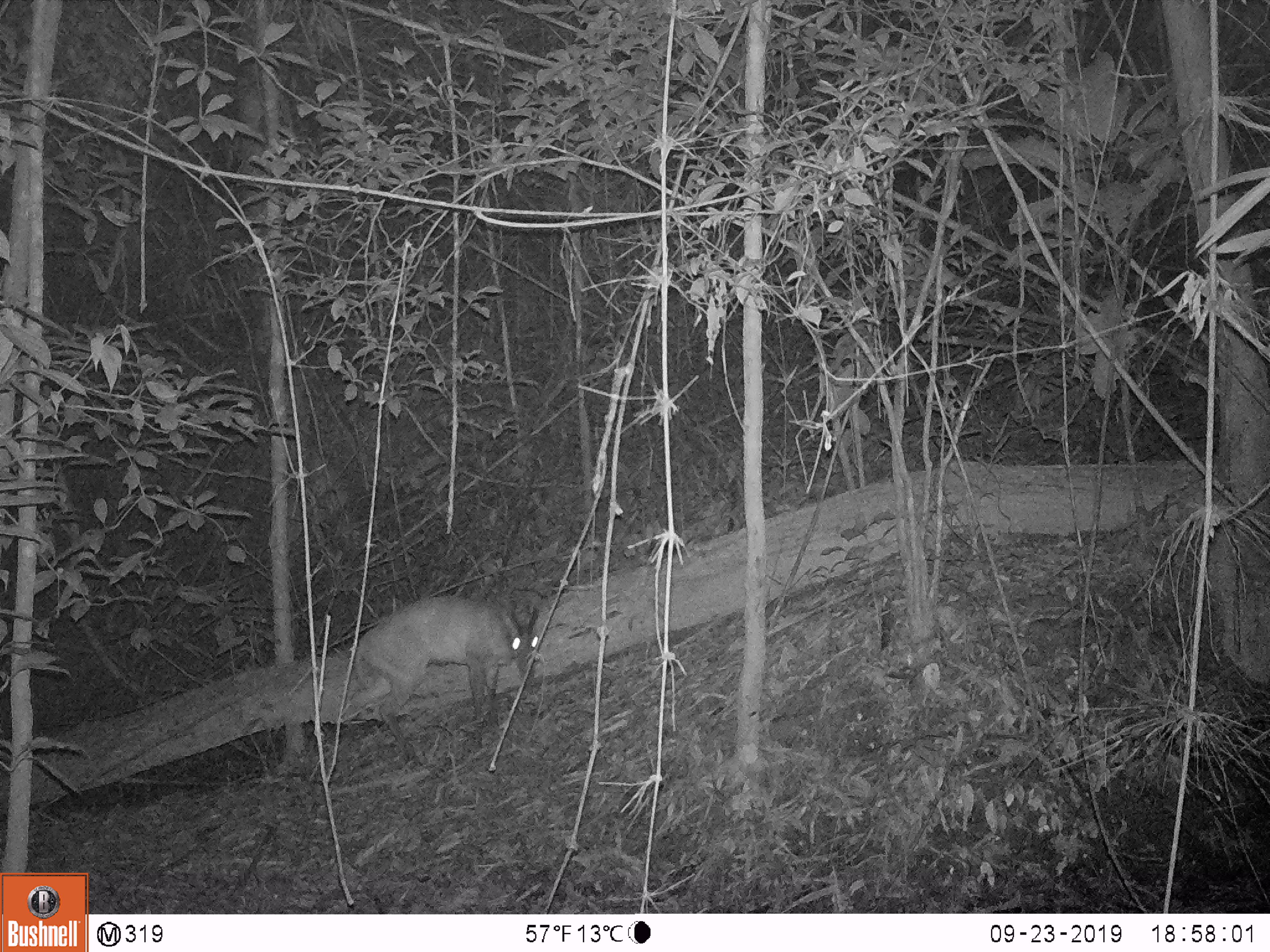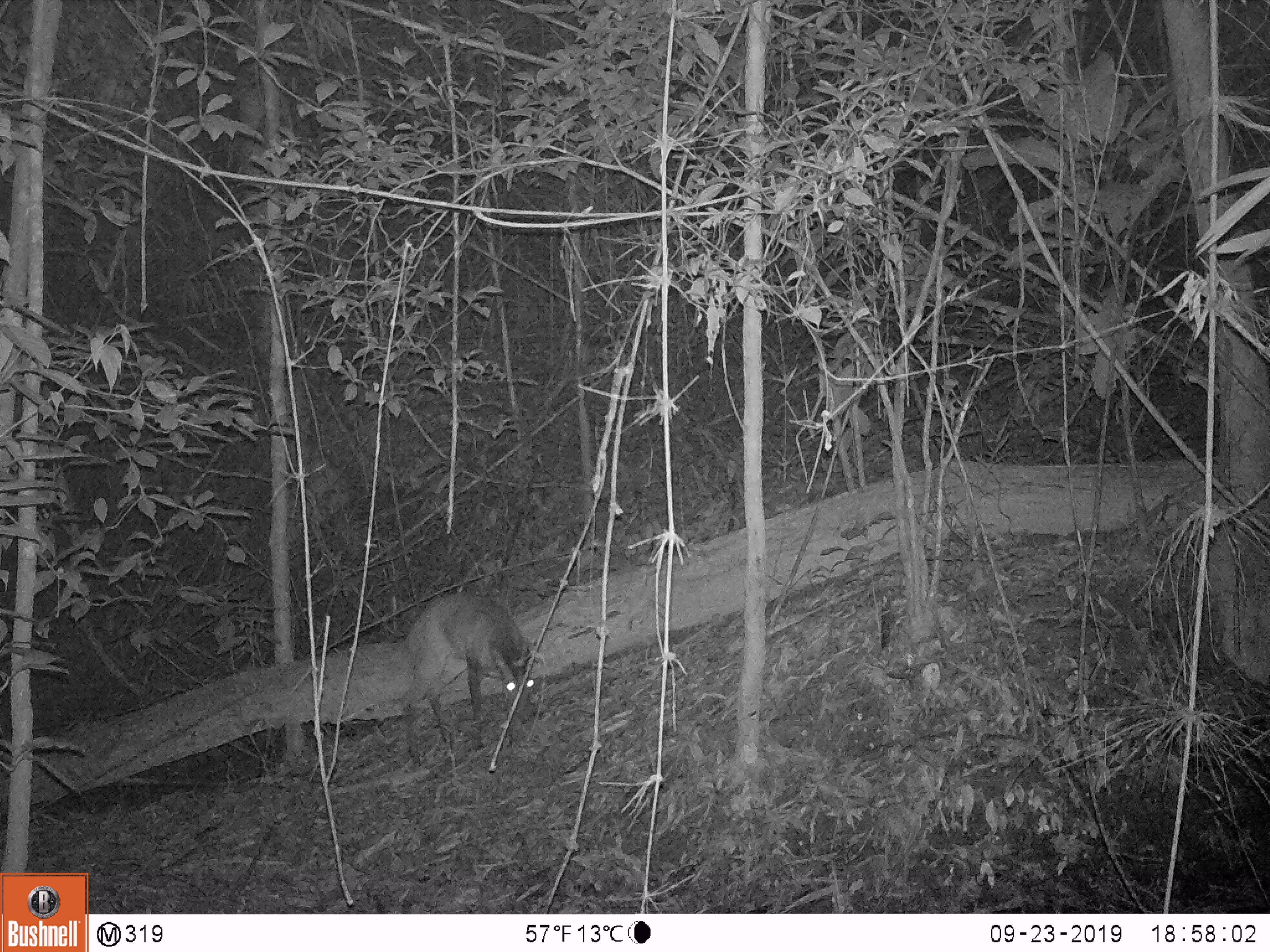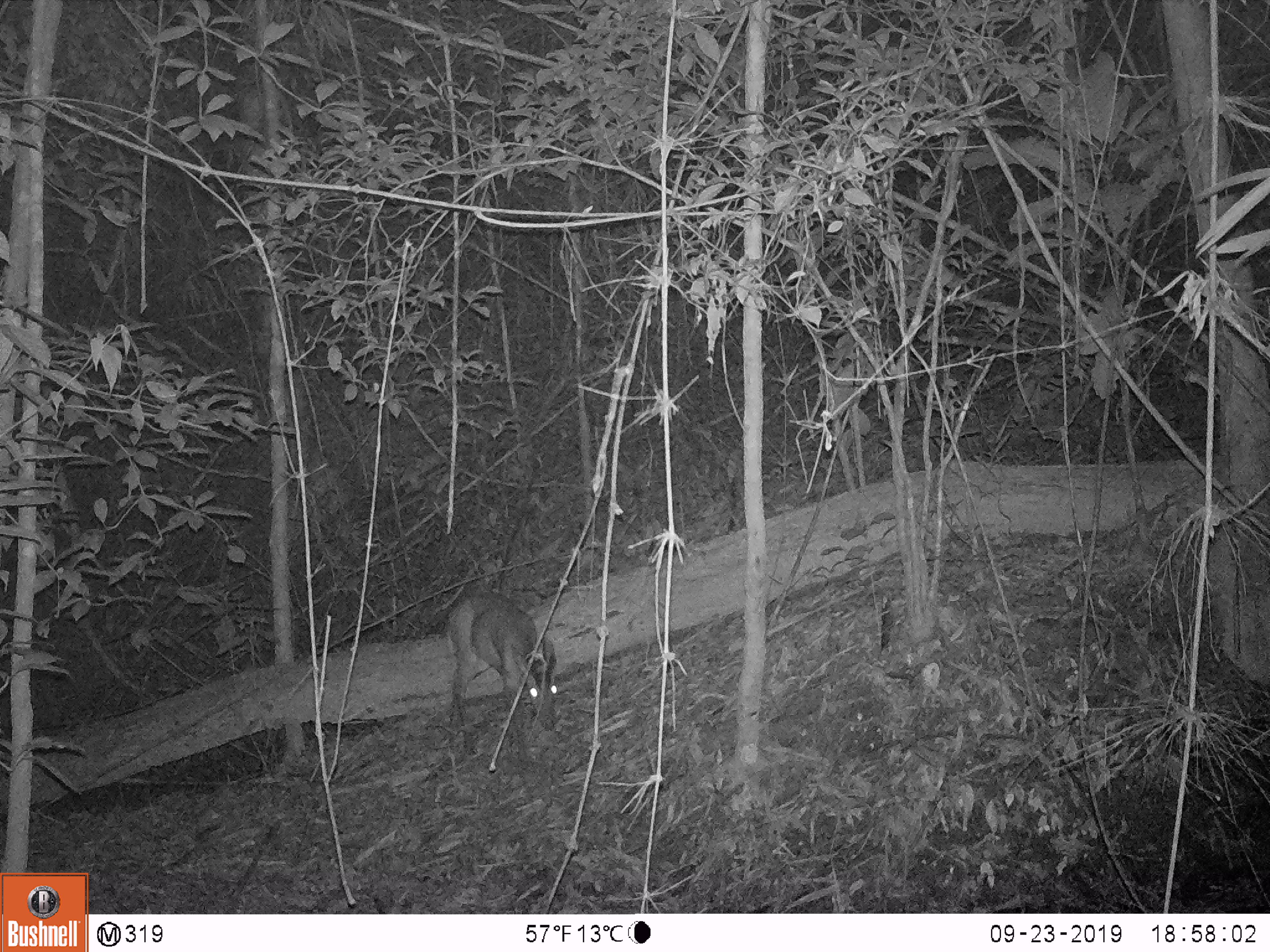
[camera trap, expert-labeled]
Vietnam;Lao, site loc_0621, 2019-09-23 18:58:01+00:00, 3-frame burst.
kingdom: Animalia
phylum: Chordata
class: Mammalia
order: Artiodactyla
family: Cervidae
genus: Muntiacus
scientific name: Muntiacus muntjak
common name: red muntjac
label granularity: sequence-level